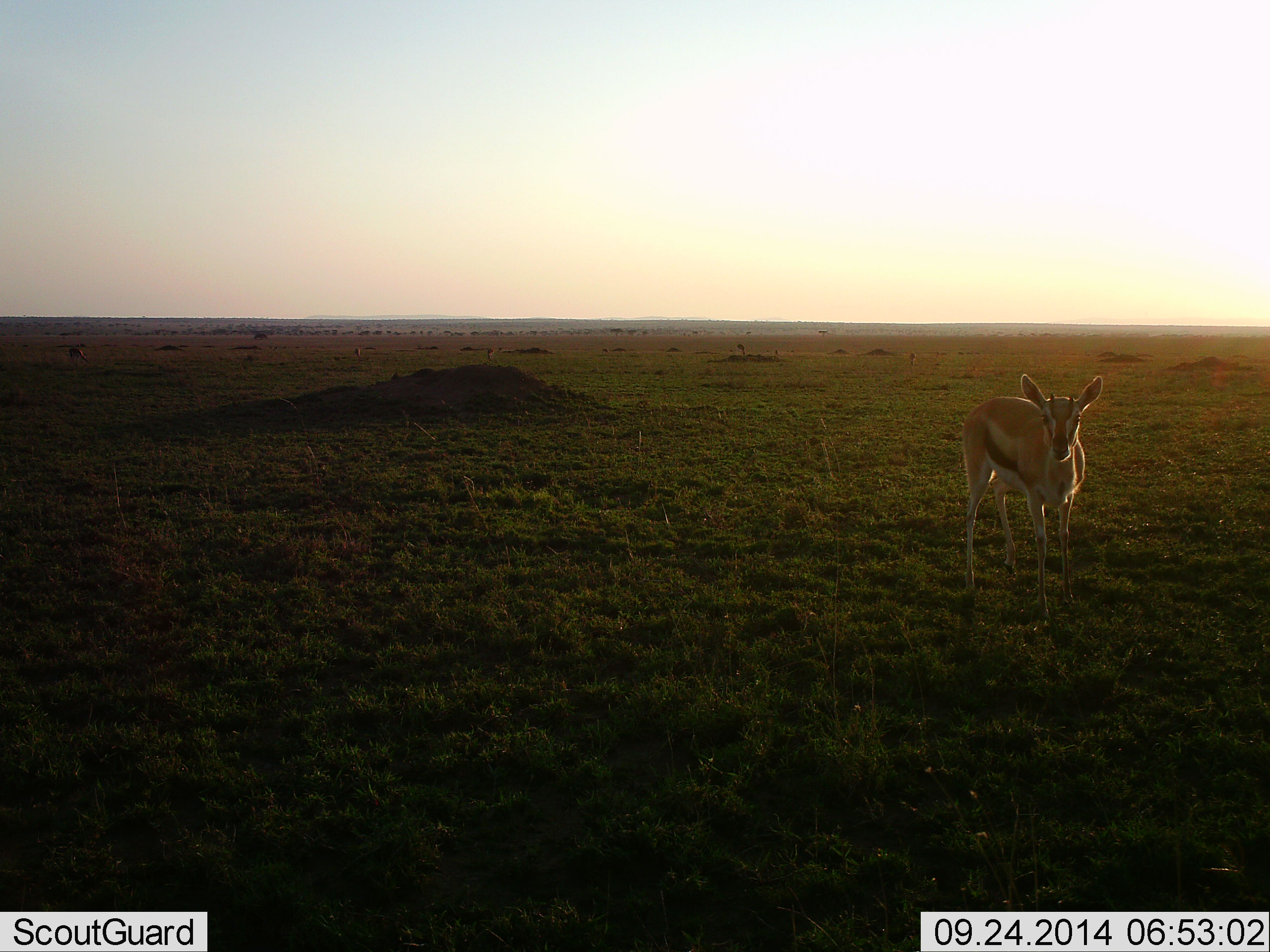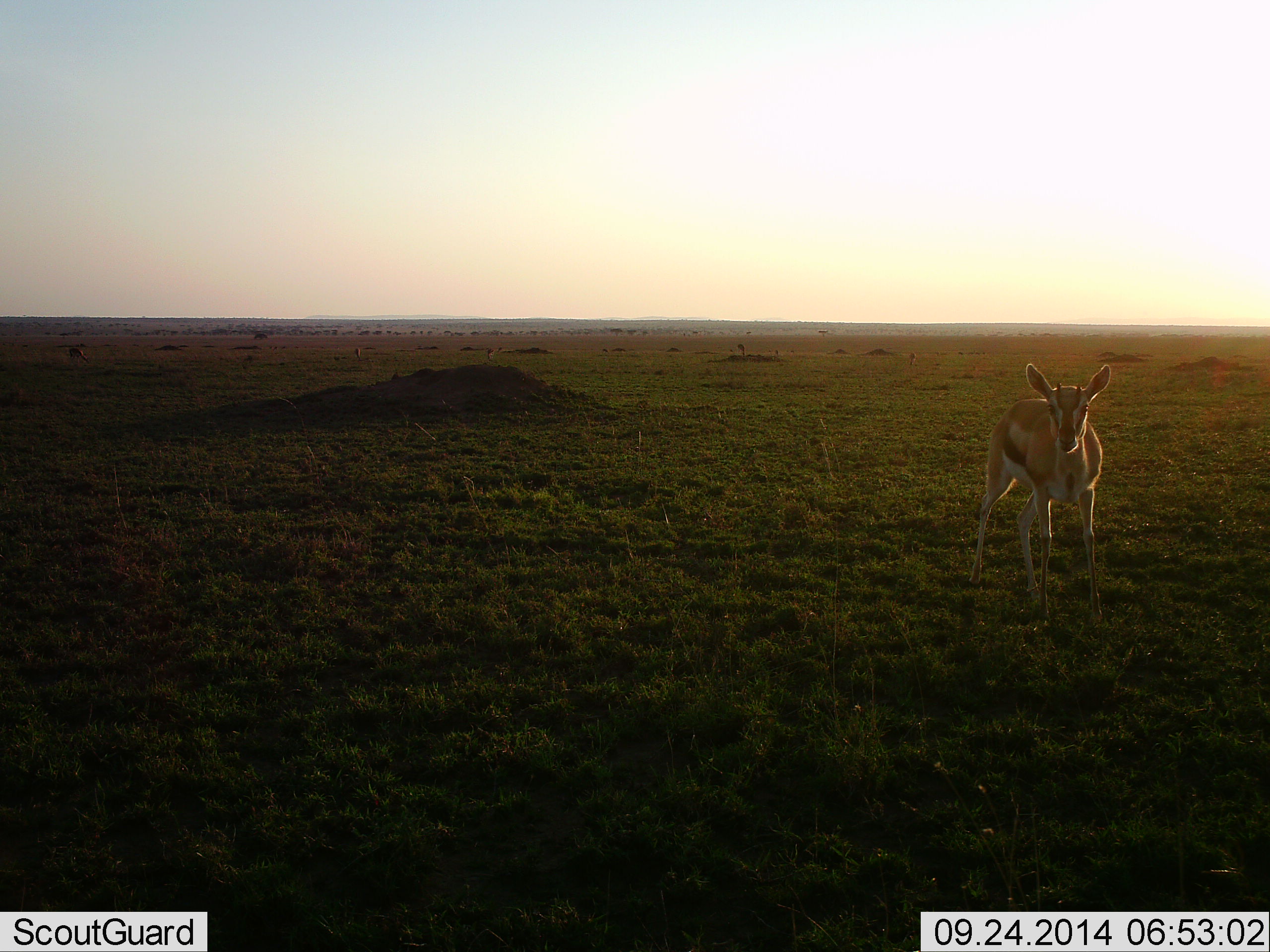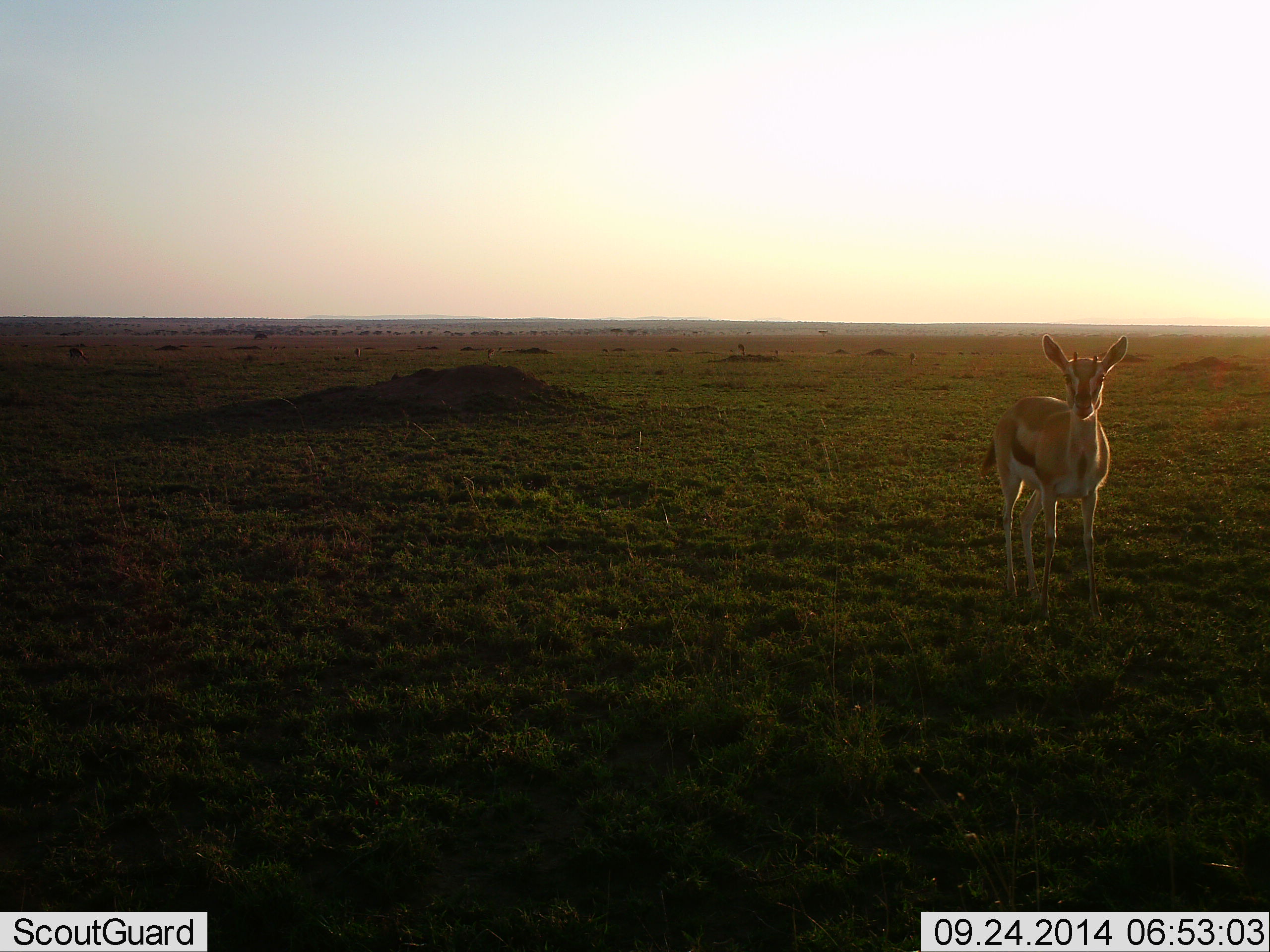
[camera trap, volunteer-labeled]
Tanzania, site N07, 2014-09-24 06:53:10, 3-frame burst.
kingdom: Animalia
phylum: Chordata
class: Mammalia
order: Artiodactyla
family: Bovidae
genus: Eudorcas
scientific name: Eudorcas thomsonii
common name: thomson's gazelle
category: gazellethomsons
Gazellethomsons (thomson's gazelle) (Eudorcas thomsonii), count 1. Behavior (volunteer vote fractions): standing 60%, resting 0%, moving 50%, interacting 0%. Young present (vote fraction): 0%. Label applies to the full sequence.